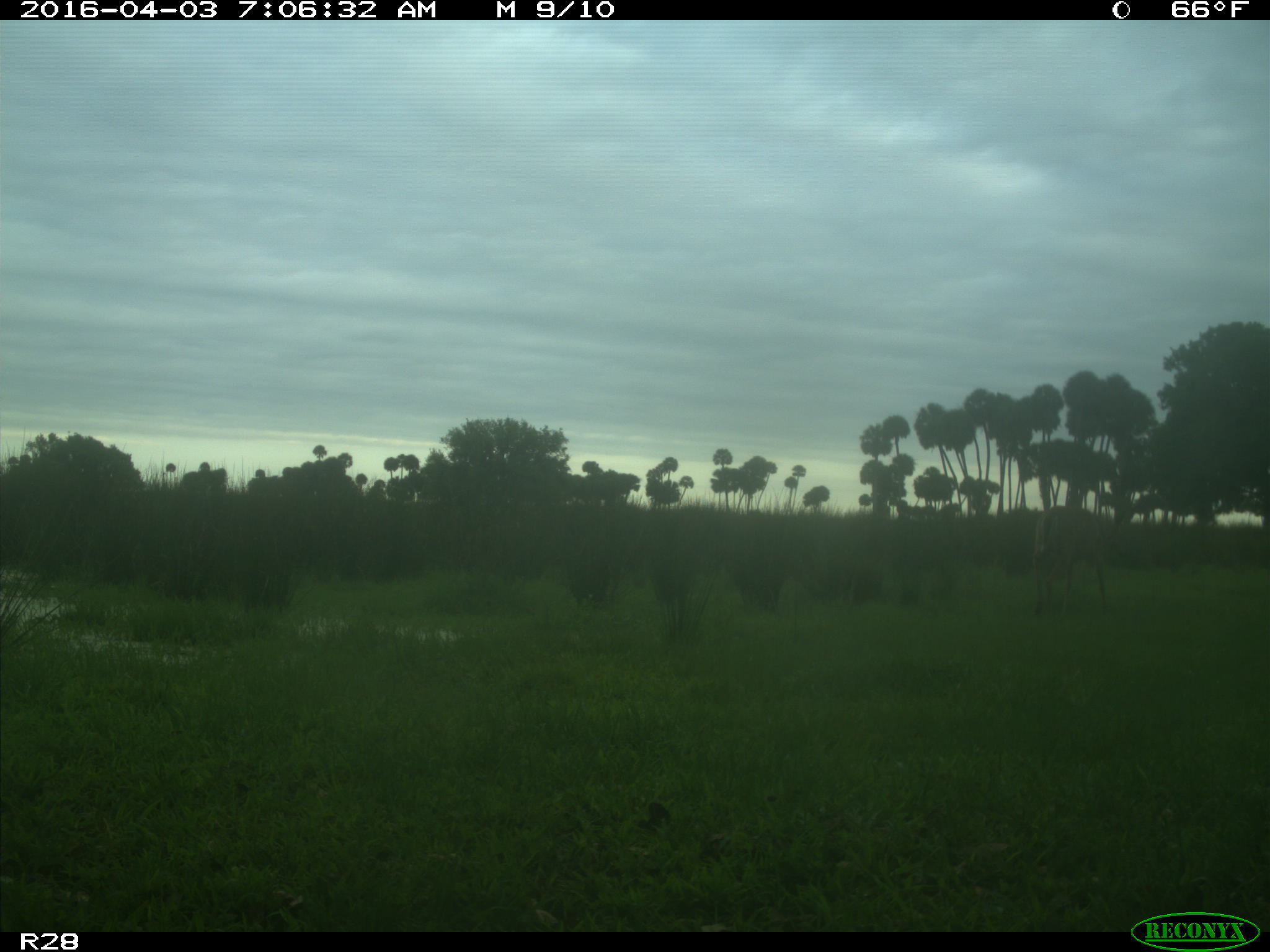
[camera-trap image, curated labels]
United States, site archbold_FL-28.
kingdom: Animalia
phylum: Chordata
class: Mammalia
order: Artiodactyla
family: Cervidae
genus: Odocoileus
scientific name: Odocoileus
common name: deer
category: unidentified deer